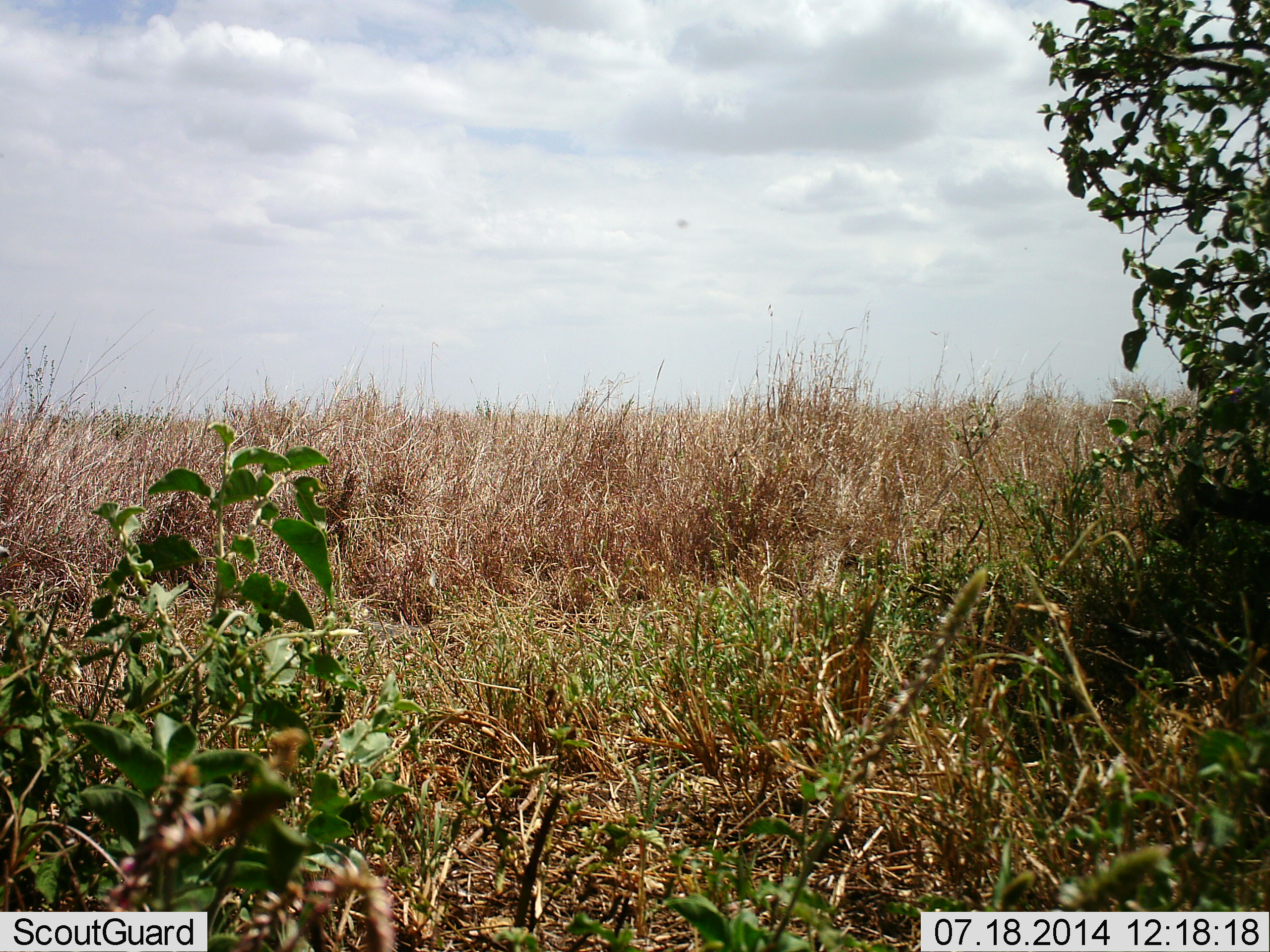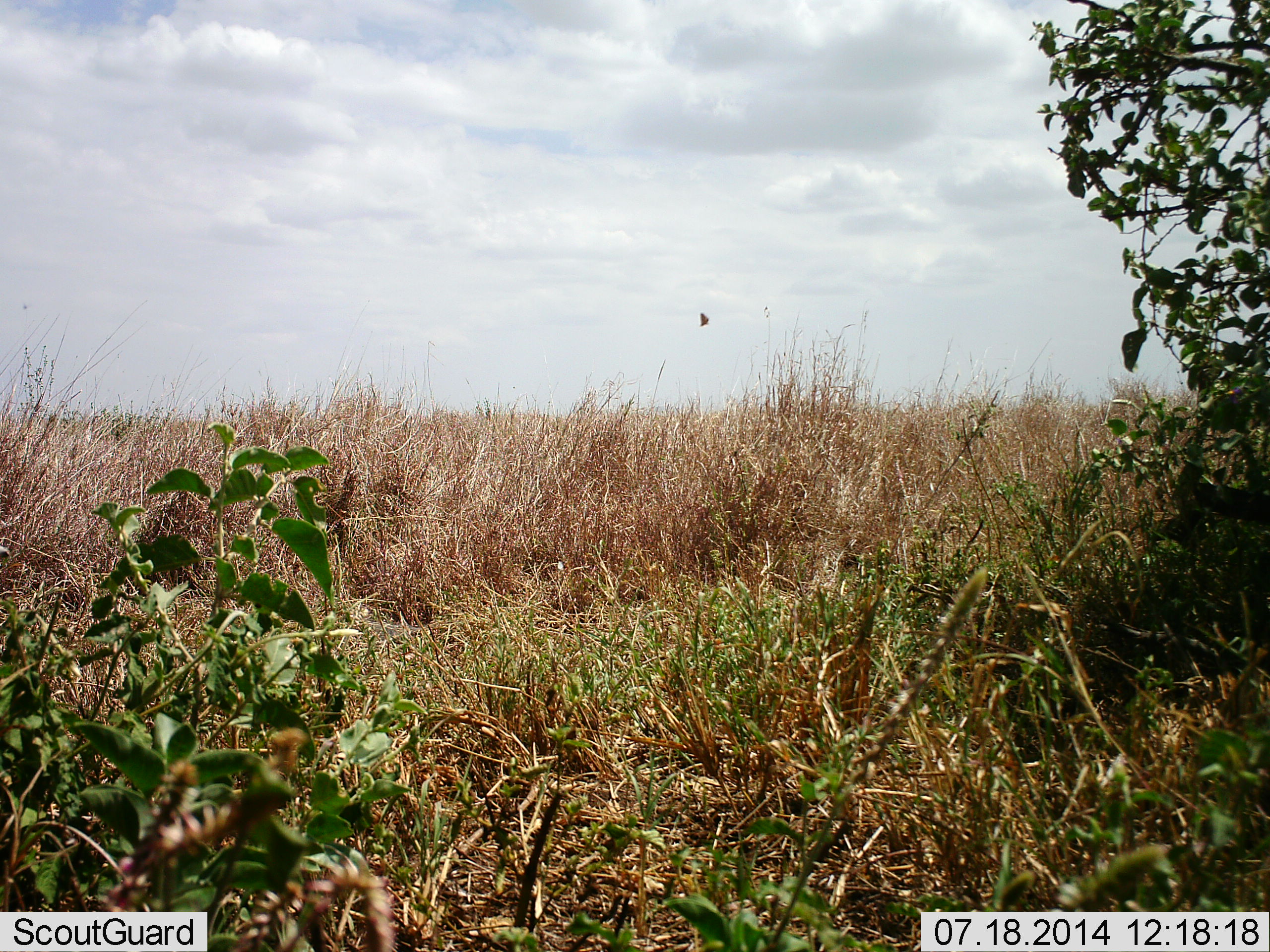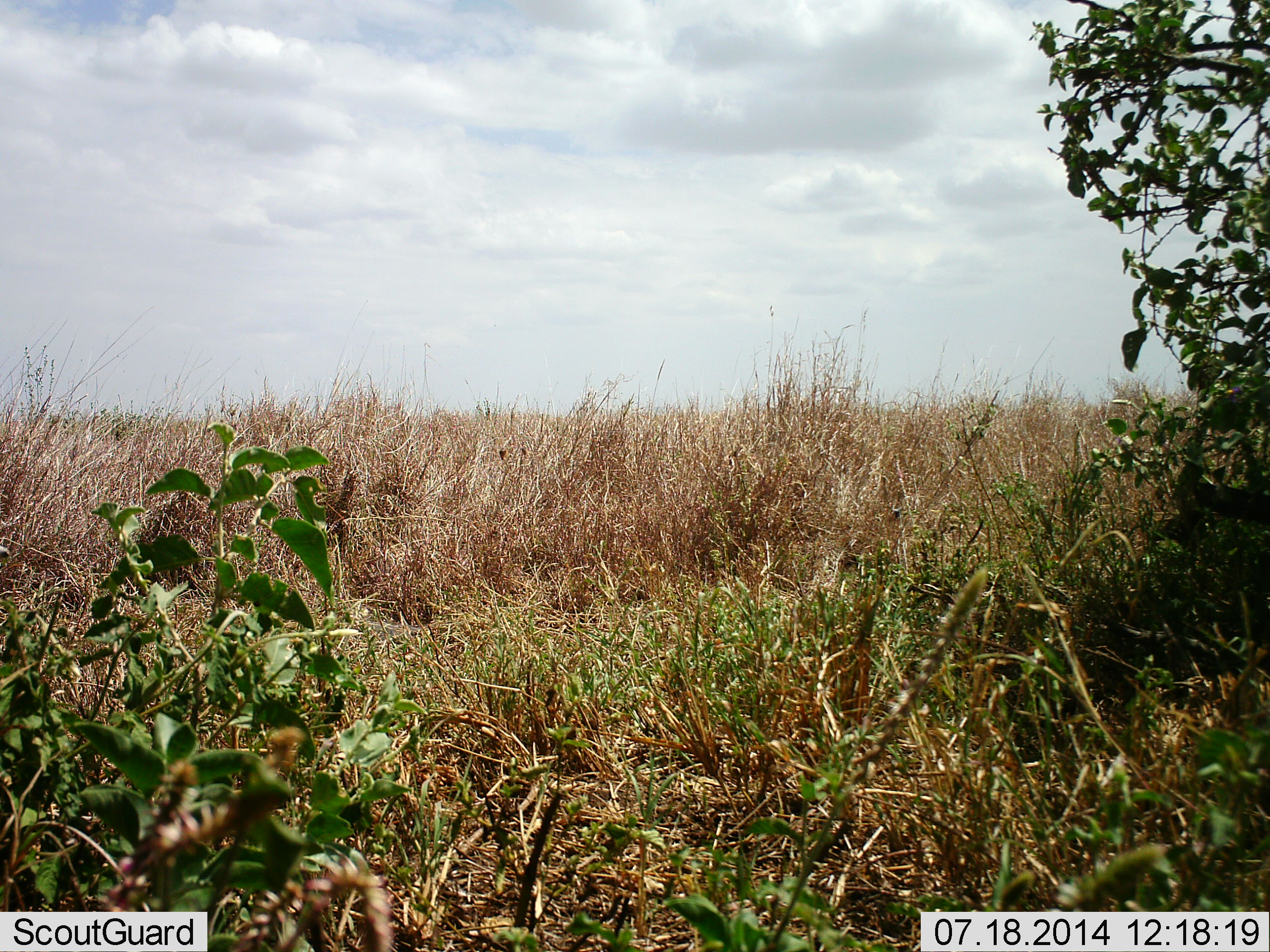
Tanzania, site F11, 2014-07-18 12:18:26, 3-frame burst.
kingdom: Animalia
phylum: Arthropoda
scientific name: Arthropoda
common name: arthropods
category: insectspider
Insectspider (arthropods) (Arthropoda), count 1. Behavior (volunteer vote fractions): standing 0%, resting 0%, moving 100%, interacting 0%. Young present (vote fraction): 0%. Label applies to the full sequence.